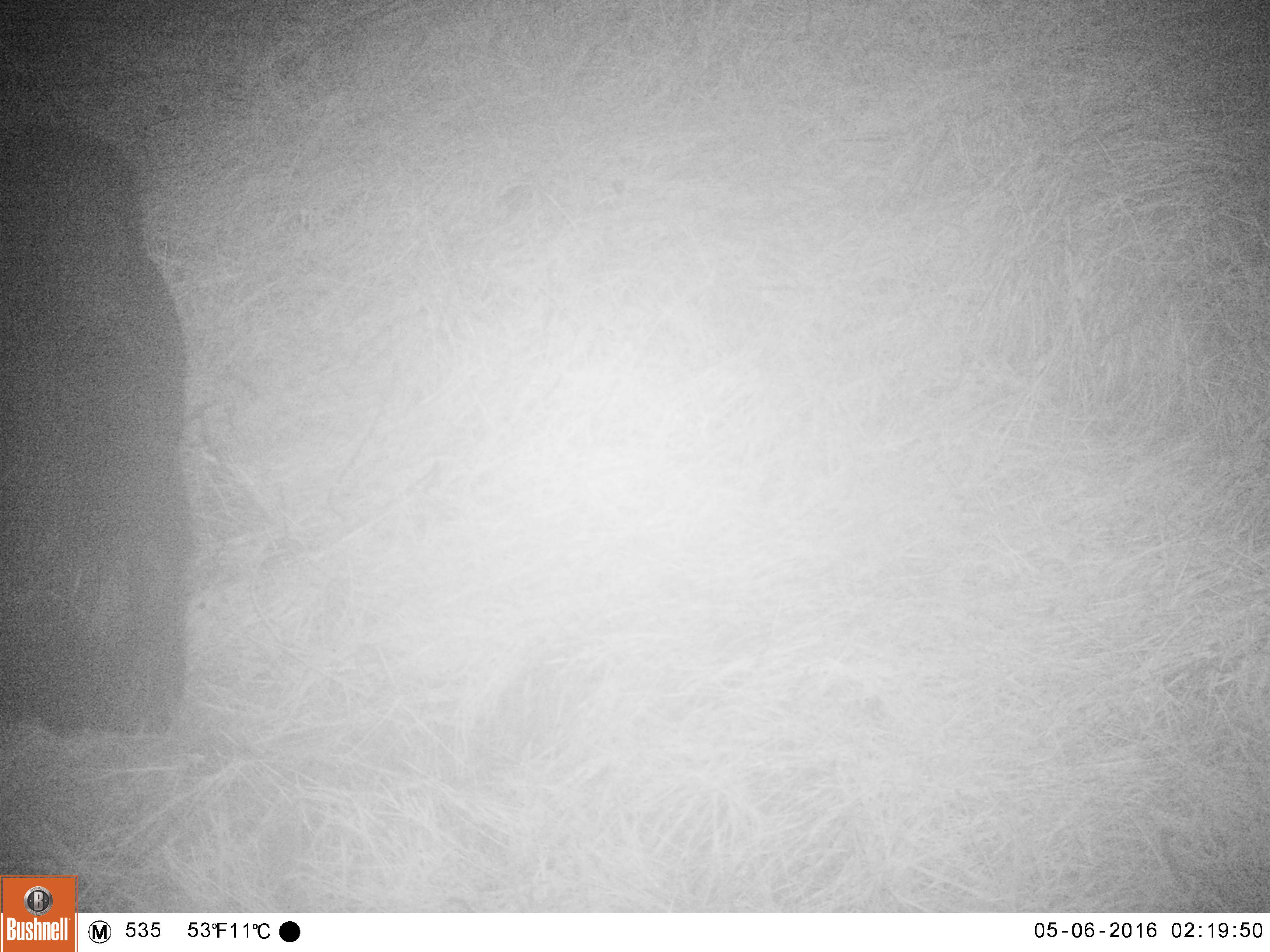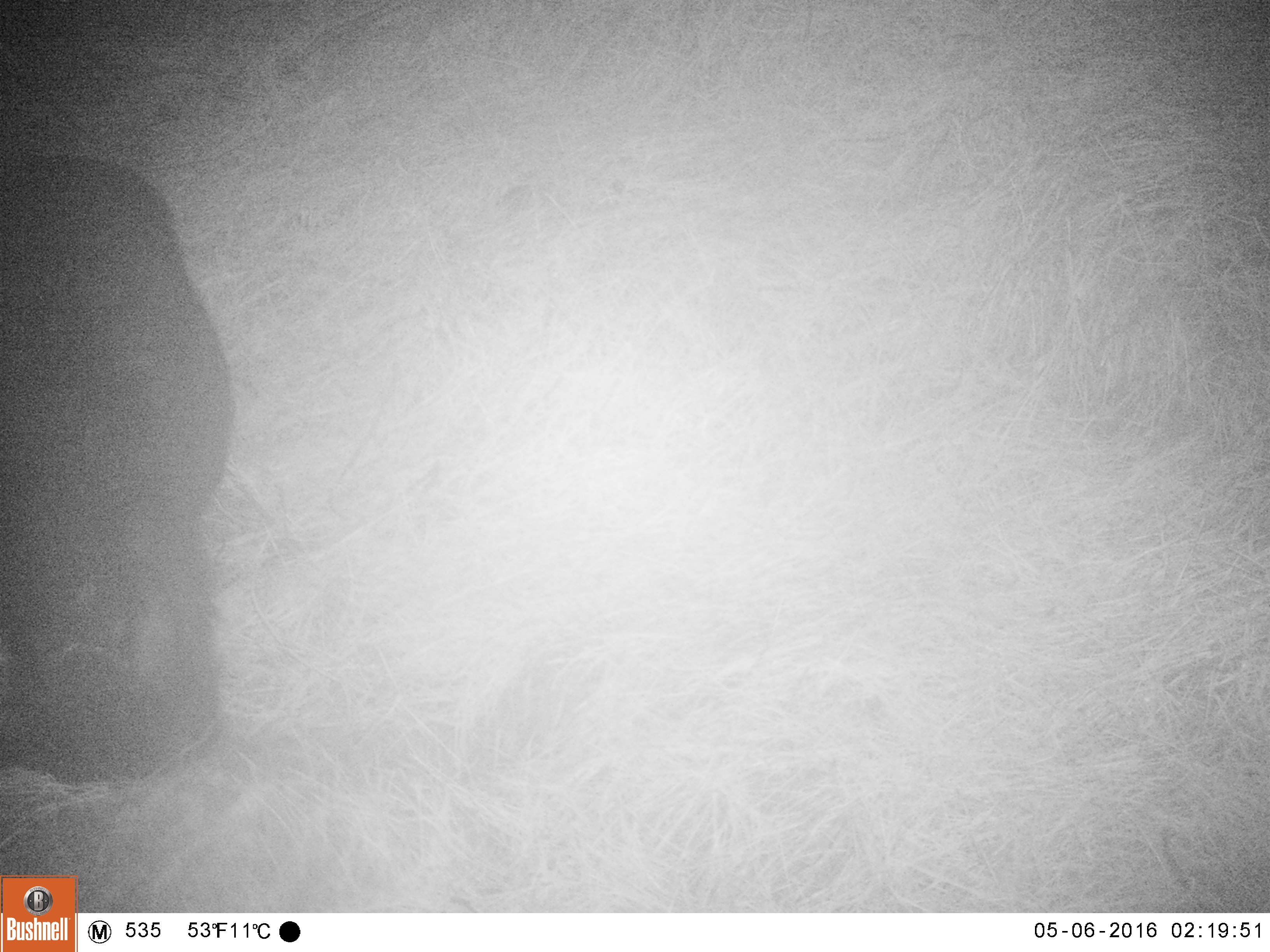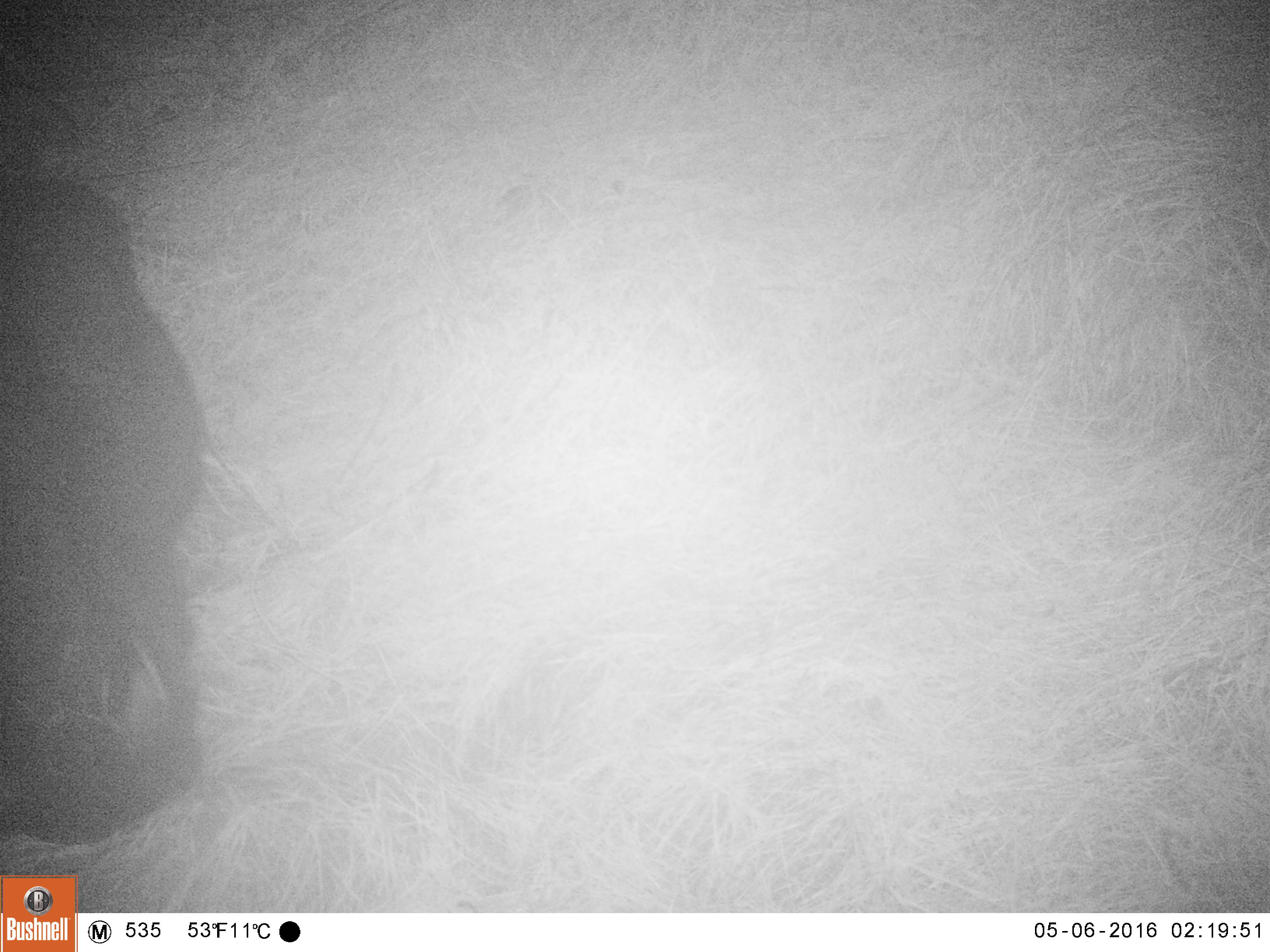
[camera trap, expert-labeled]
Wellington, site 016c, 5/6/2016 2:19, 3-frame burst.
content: unidentified animal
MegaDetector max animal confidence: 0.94